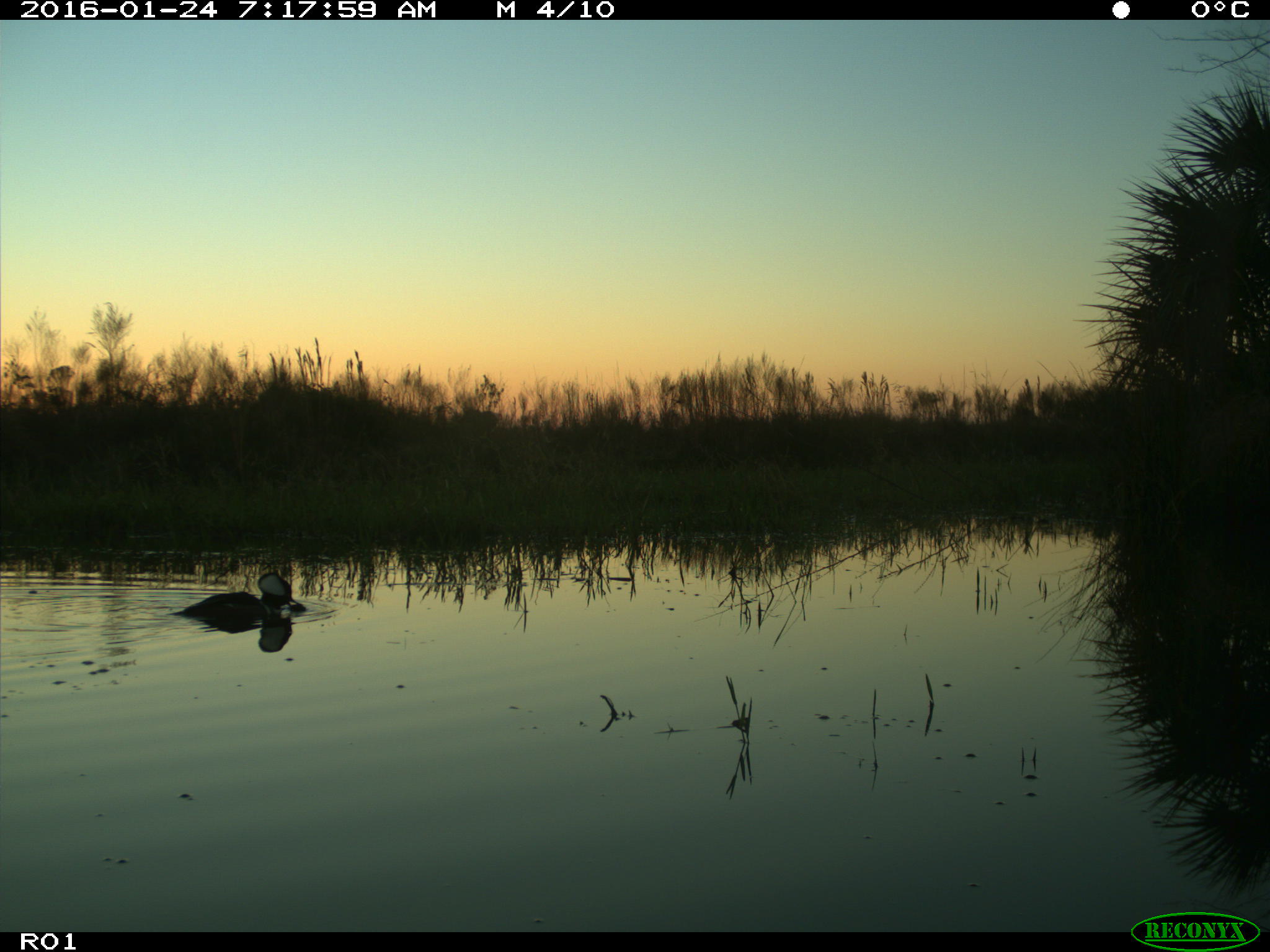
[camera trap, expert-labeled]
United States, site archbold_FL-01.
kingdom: Animalia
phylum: Chordata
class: Aves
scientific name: Aves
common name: birds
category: unidentified bird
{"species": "unidentified bird (birds) (Aves)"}